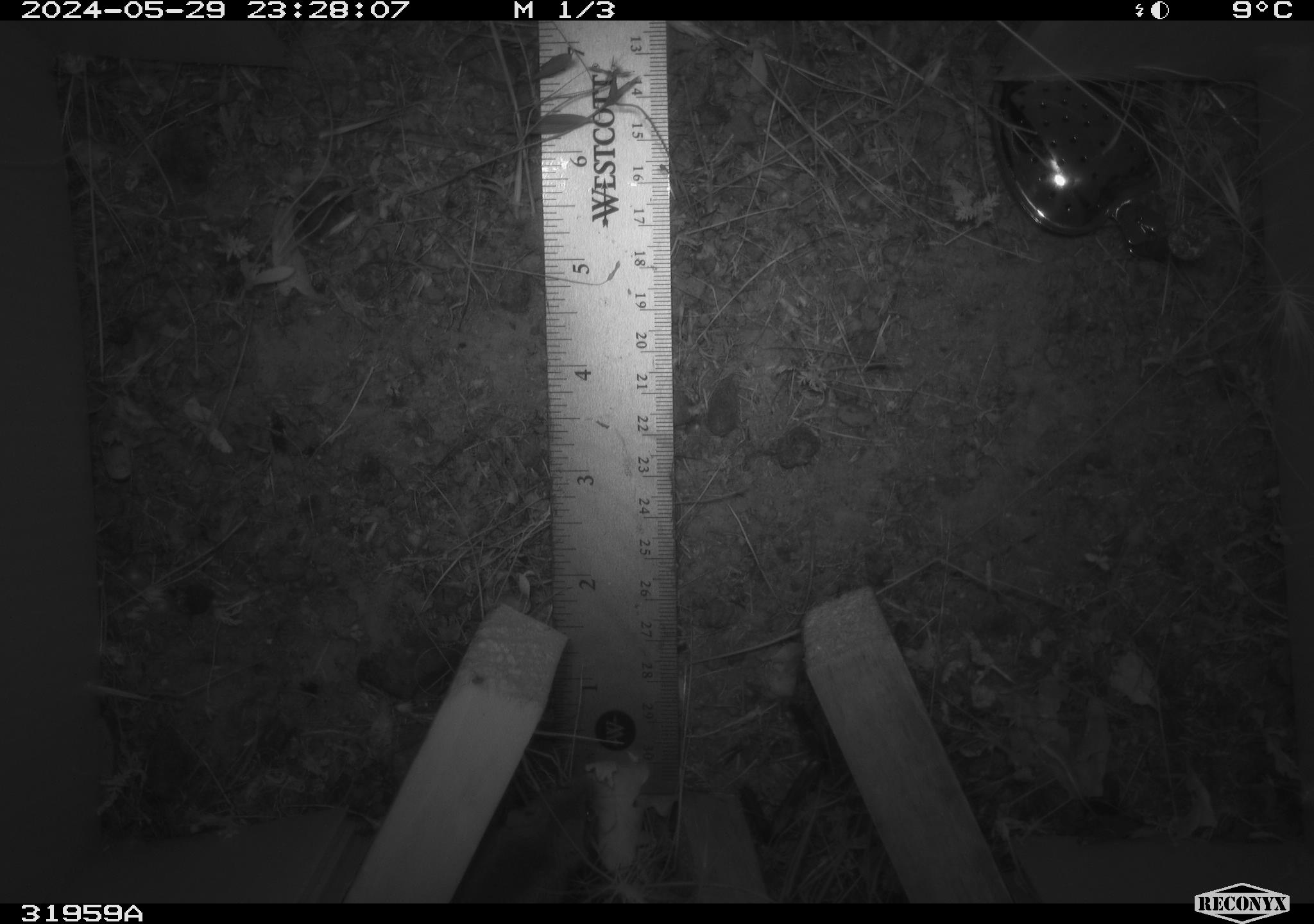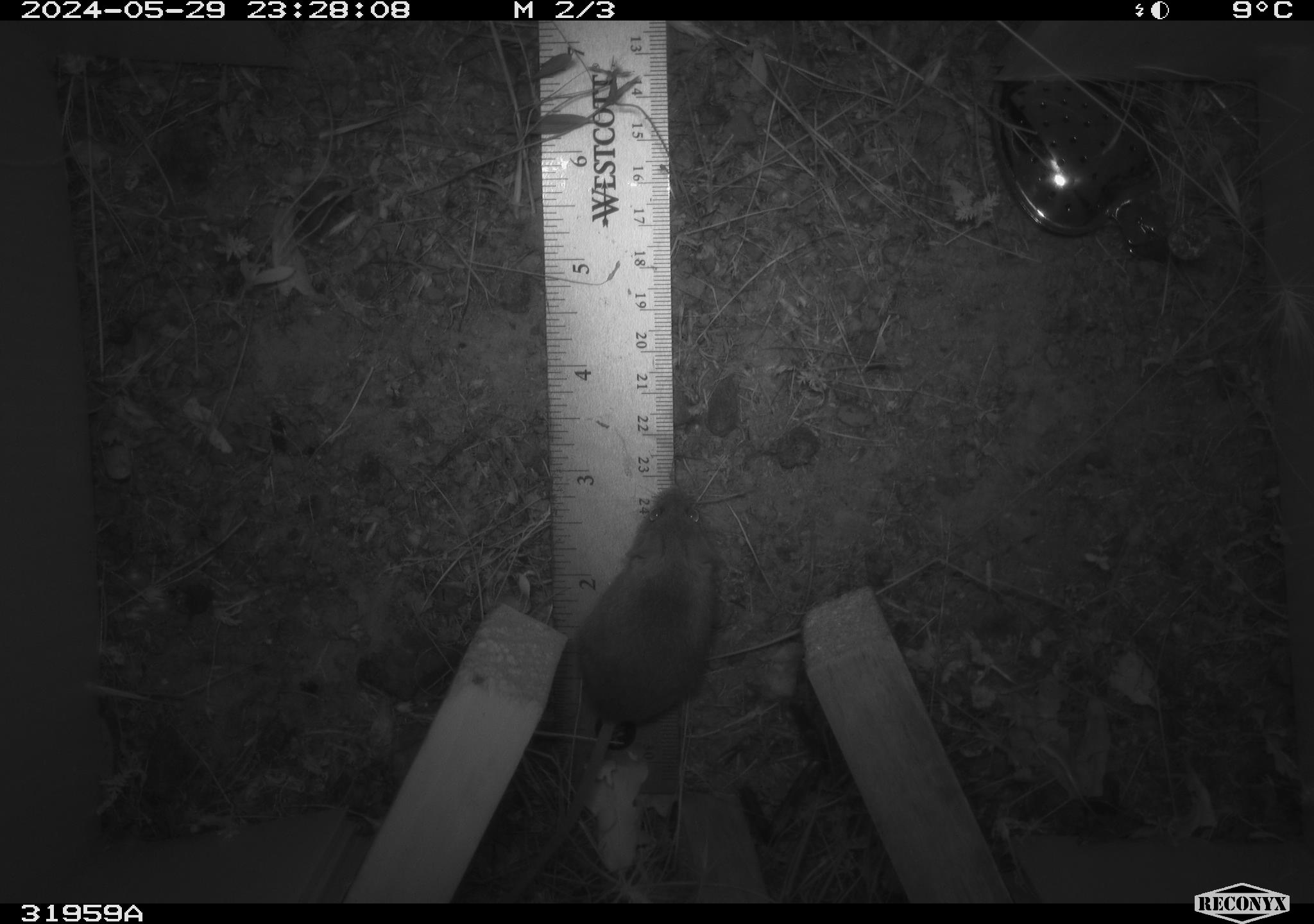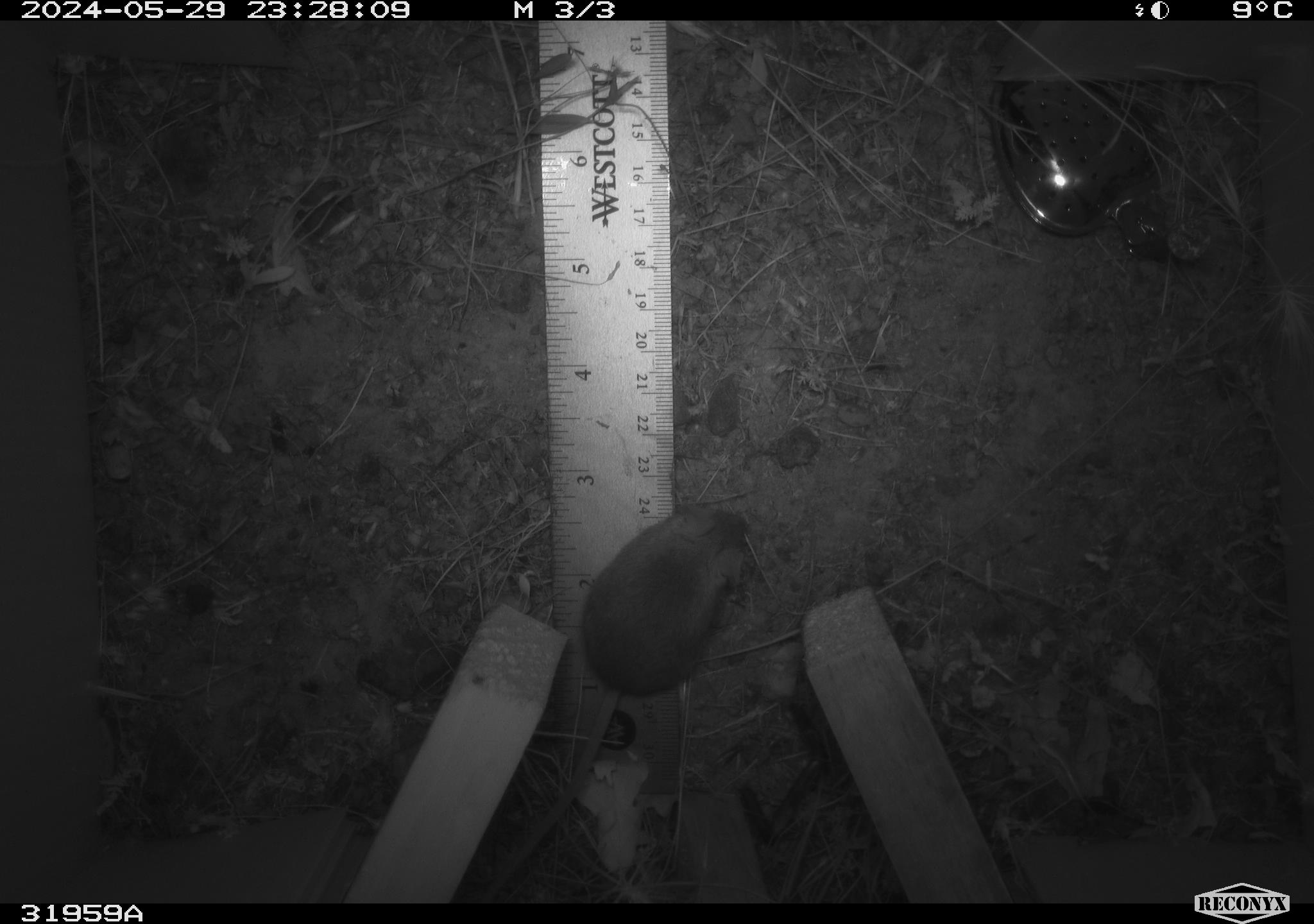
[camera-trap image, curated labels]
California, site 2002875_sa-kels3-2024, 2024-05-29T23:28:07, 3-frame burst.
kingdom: Animalia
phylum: Chordata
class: Mammalia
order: Rodentia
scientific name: Rodentia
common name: rodent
Rodent (Rodentia).